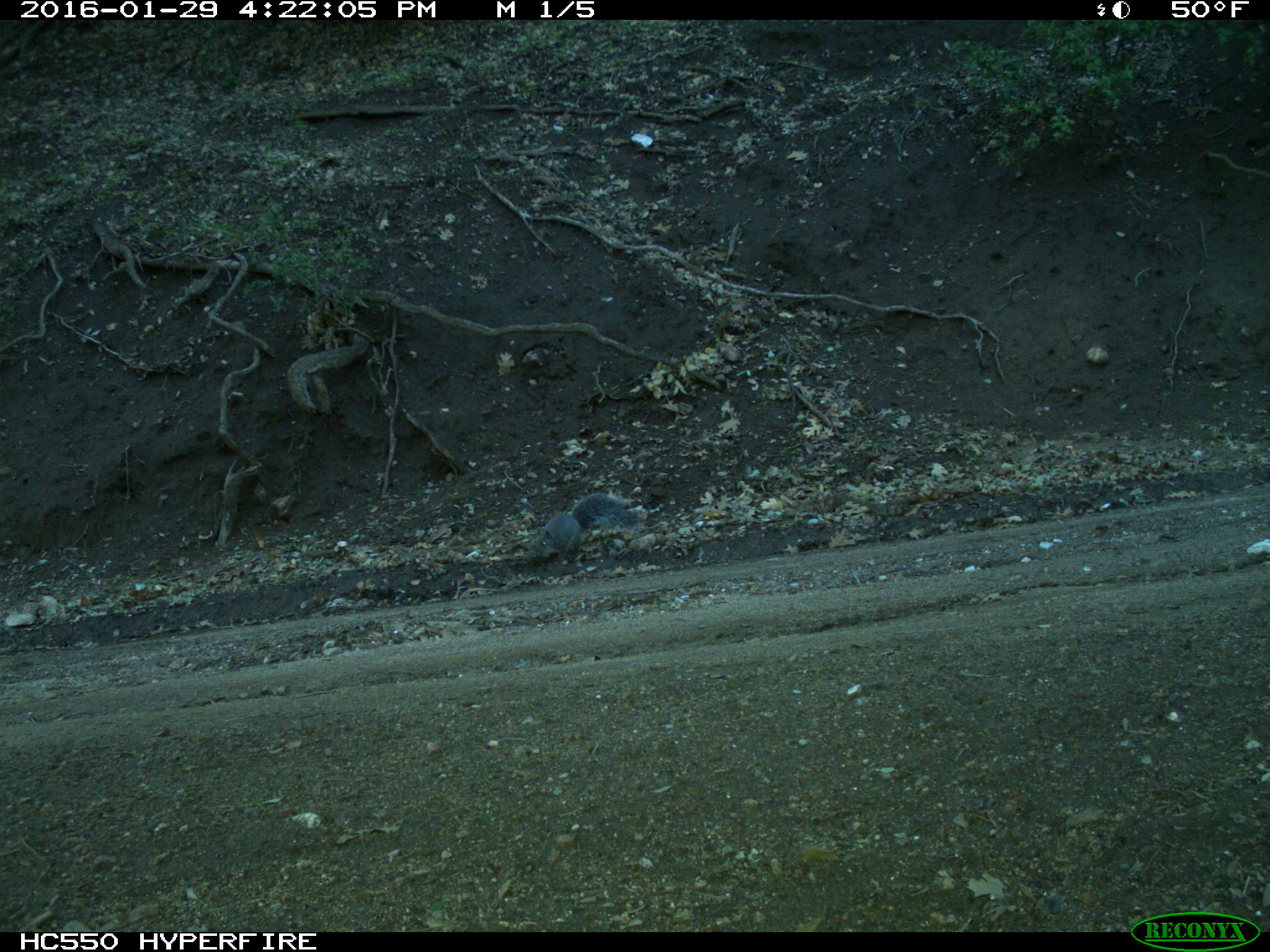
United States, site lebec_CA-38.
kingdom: Animalia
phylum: Chordata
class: Mammalia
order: Rodentia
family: Sciuridae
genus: Sciurus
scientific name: Sciurus carolinensis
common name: eastern gray squirrel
Sciurus carolinensis (eastern gray squirrel).